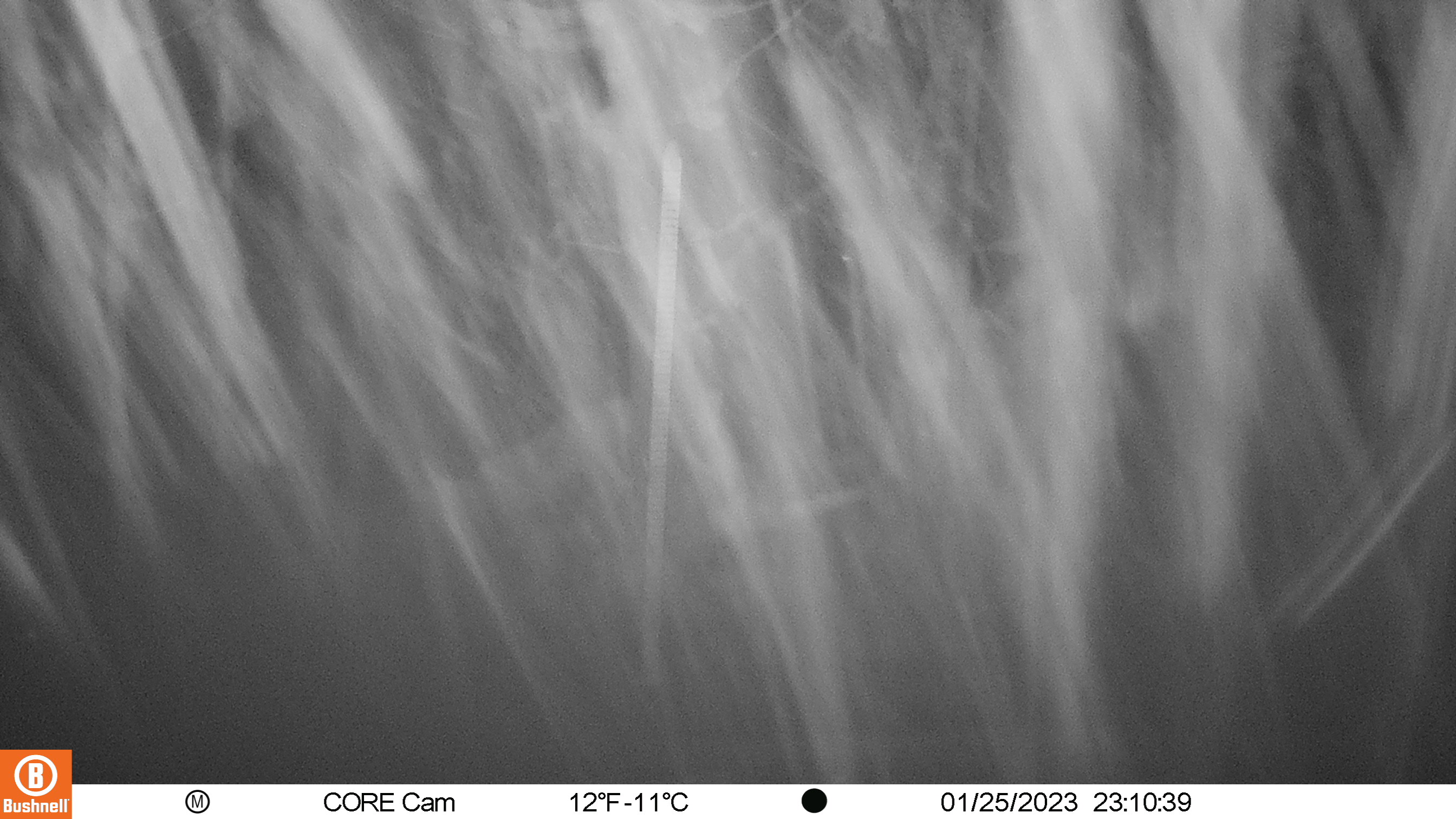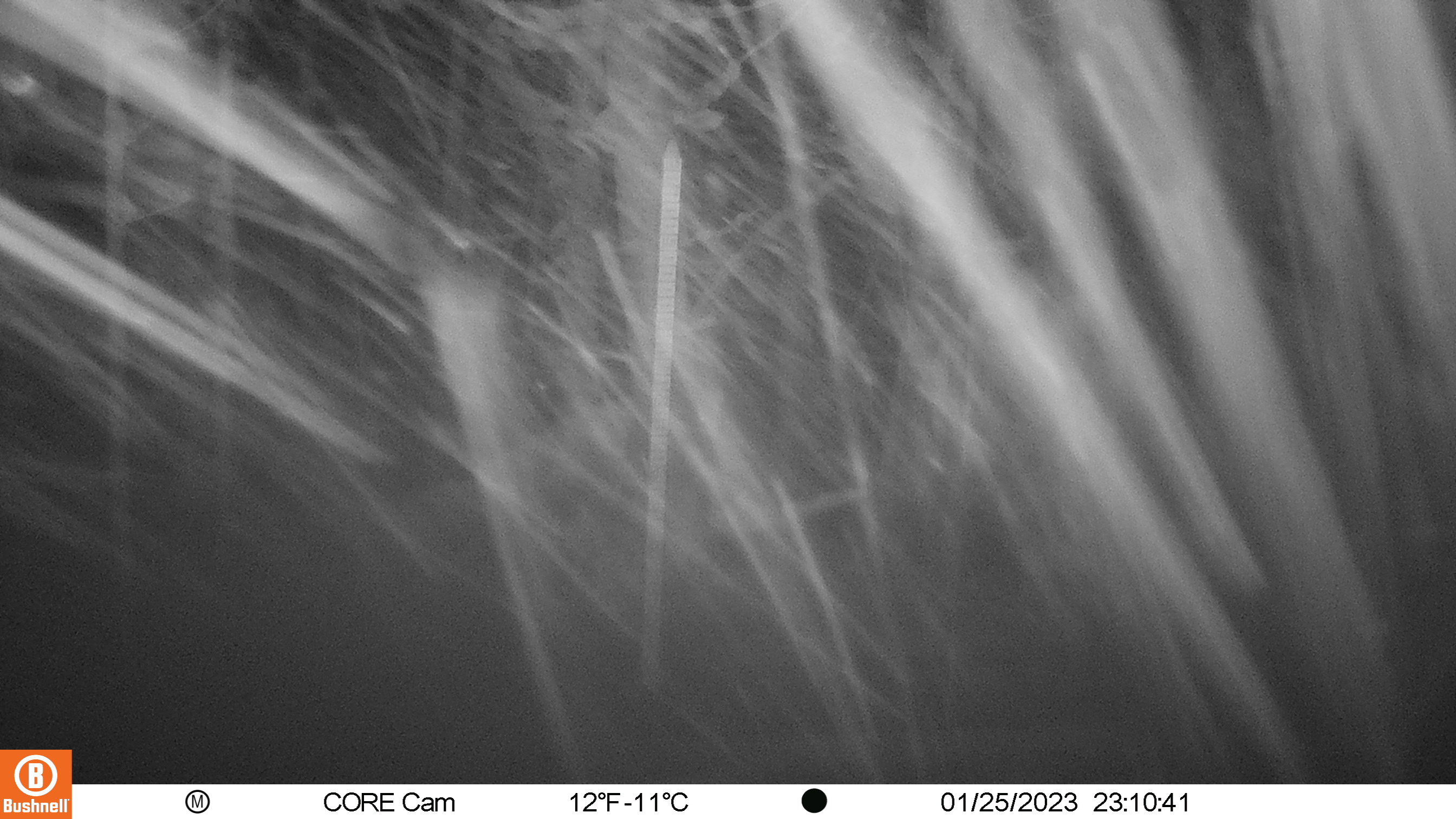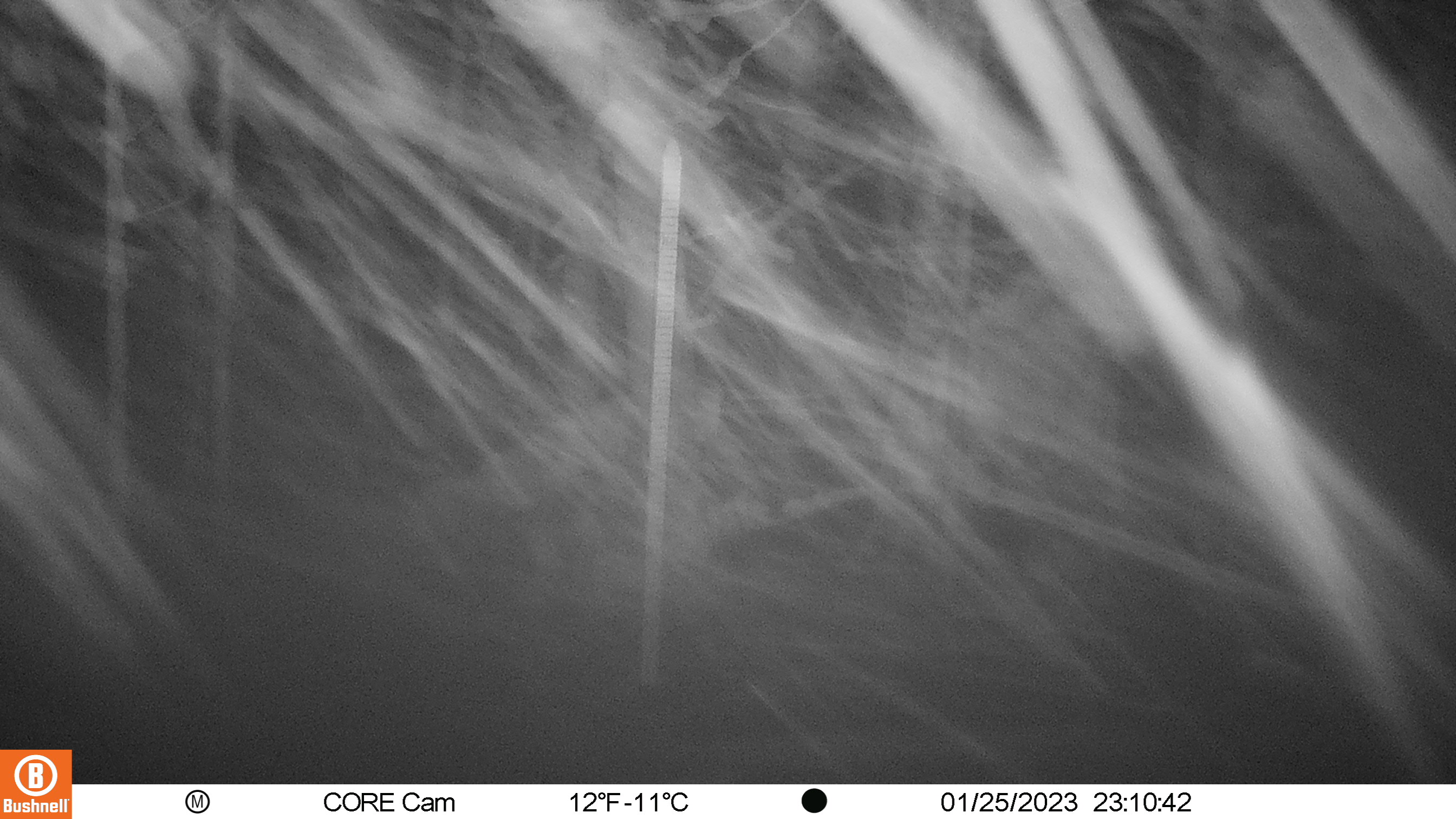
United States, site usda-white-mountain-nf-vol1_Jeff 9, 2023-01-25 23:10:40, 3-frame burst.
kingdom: Animalia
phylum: Chordata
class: Mammalia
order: Artiodactyla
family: Cervidae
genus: Odocoileus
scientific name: Odocoileus virginianus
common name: white-tailed deer